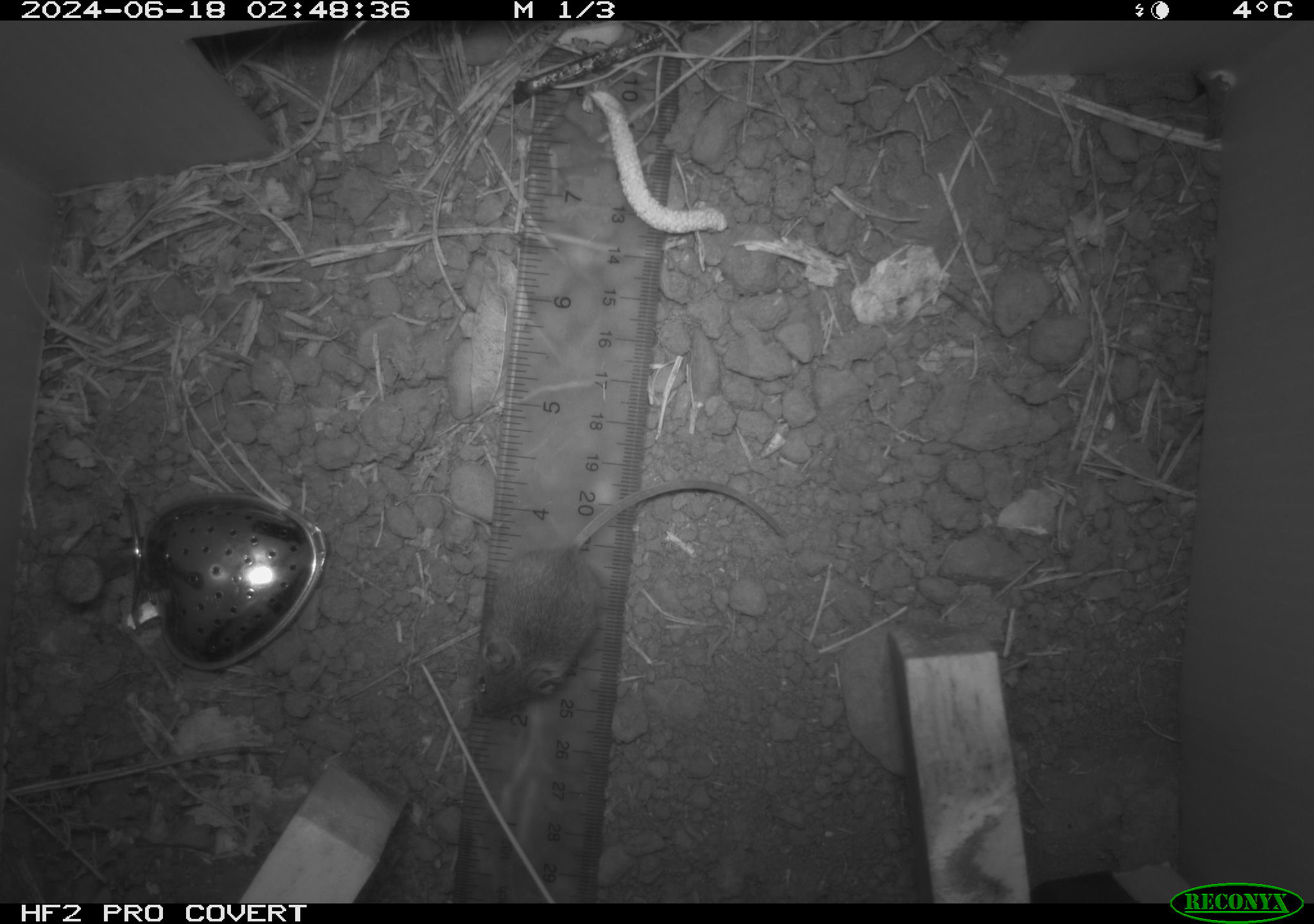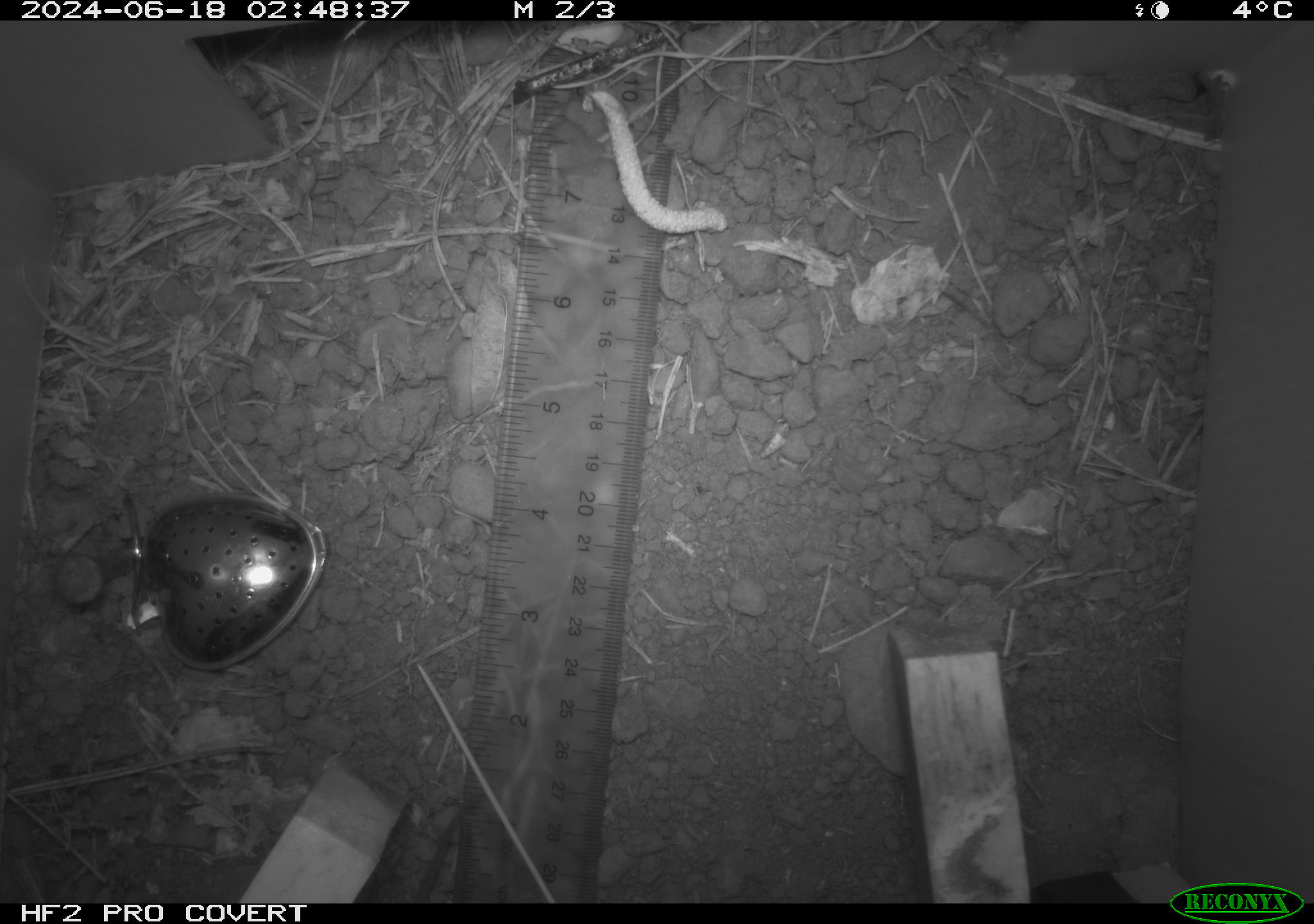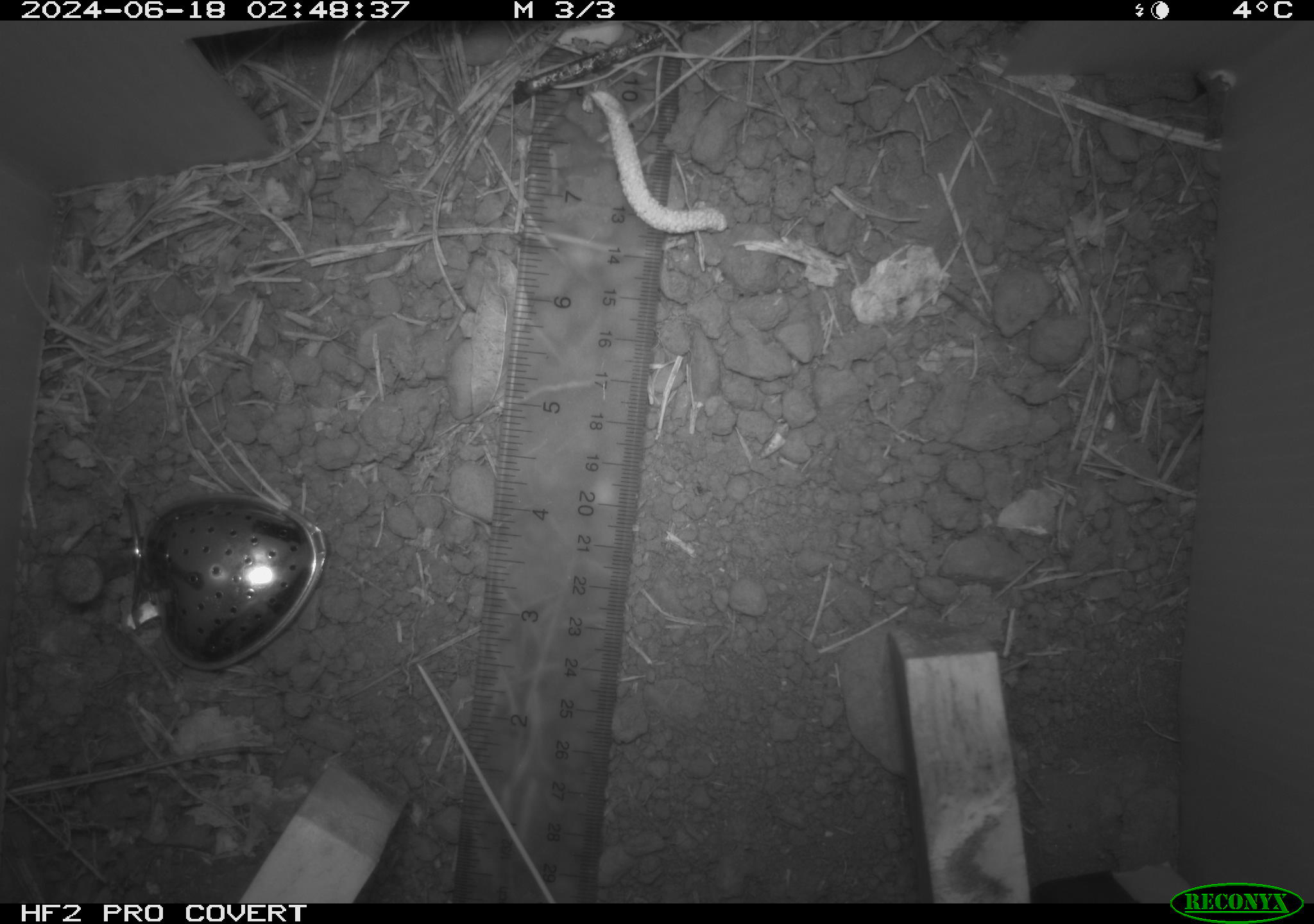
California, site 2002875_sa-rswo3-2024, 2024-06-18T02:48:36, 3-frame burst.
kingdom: Animalia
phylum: Chordata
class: Mammalia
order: Rodentia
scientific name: Rodentia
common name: mouse species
Mouse species (Rodentia).